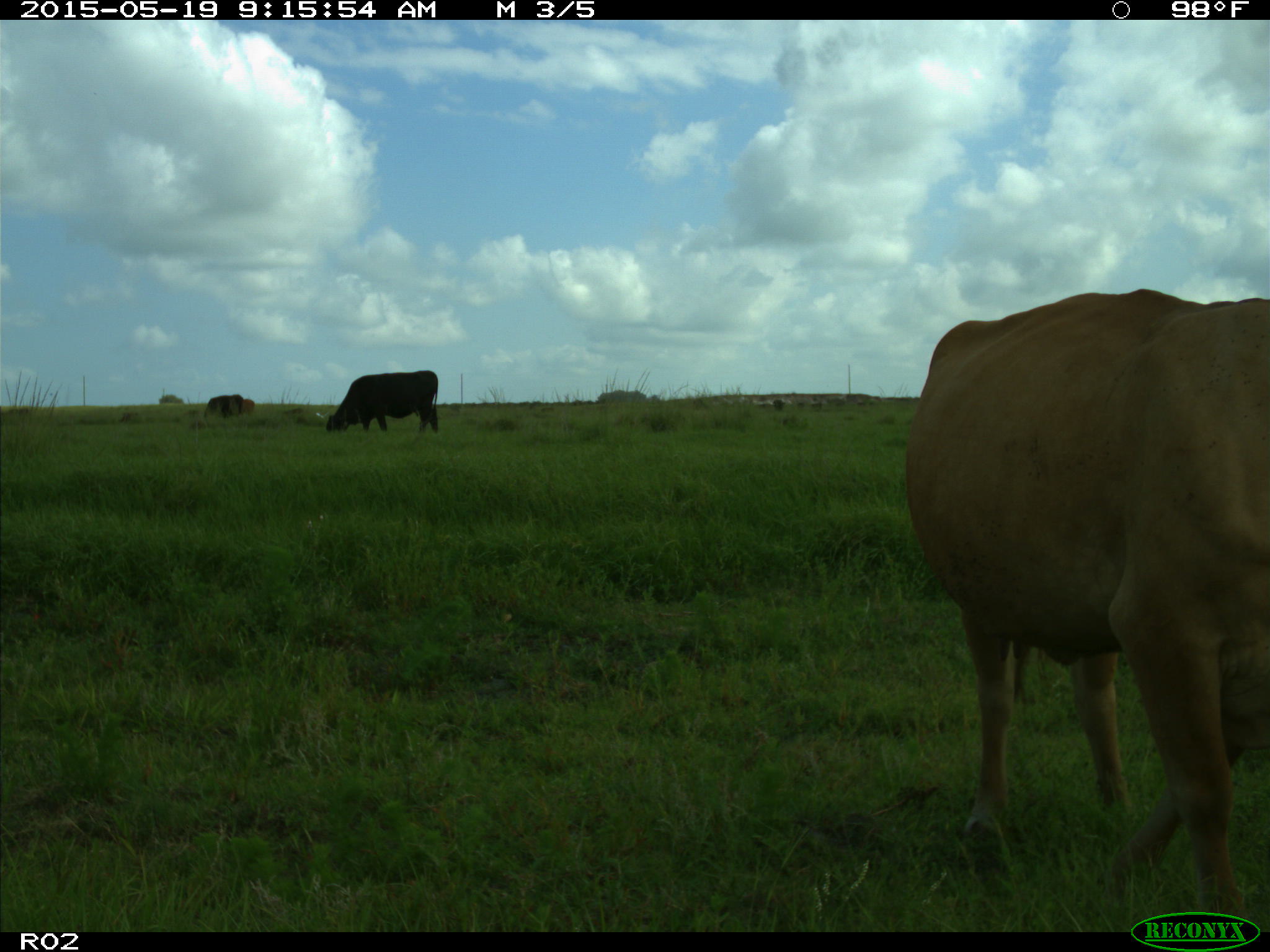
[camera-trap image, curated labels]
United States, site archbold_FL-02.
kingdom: Animalia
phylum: Chordata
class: Mammalia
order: Artiodactyla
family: Bovidae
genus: Bos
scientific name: Bos taurus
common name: domestic cow